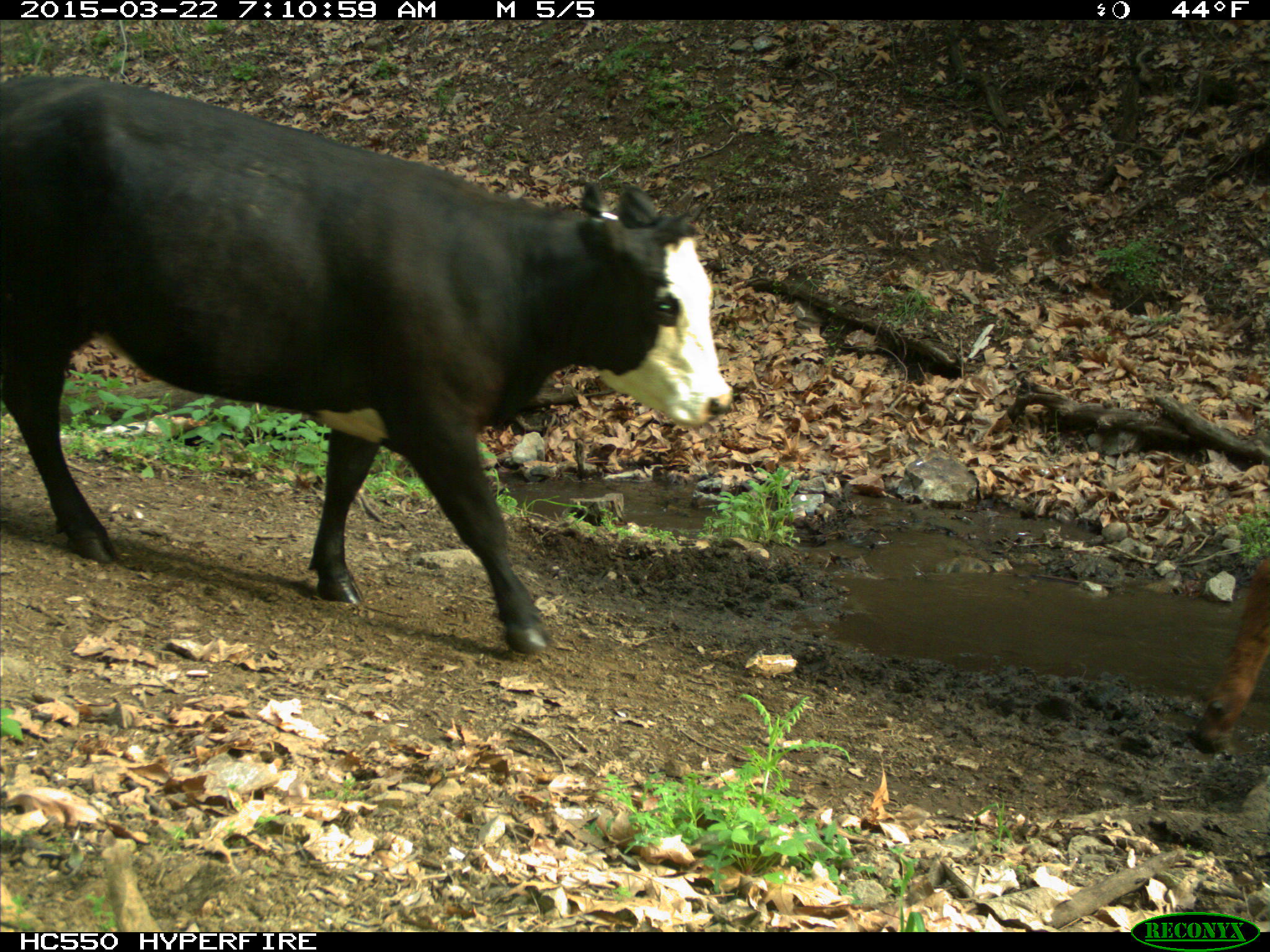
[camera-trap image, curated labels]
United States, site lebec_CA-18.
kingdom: Animalia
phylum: Chordata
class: Mammalia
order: Artiodactyla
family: Bovidae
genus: Bos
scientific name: Bos taurus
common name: domestic cow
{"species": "Bos taurus (domestic cow)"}